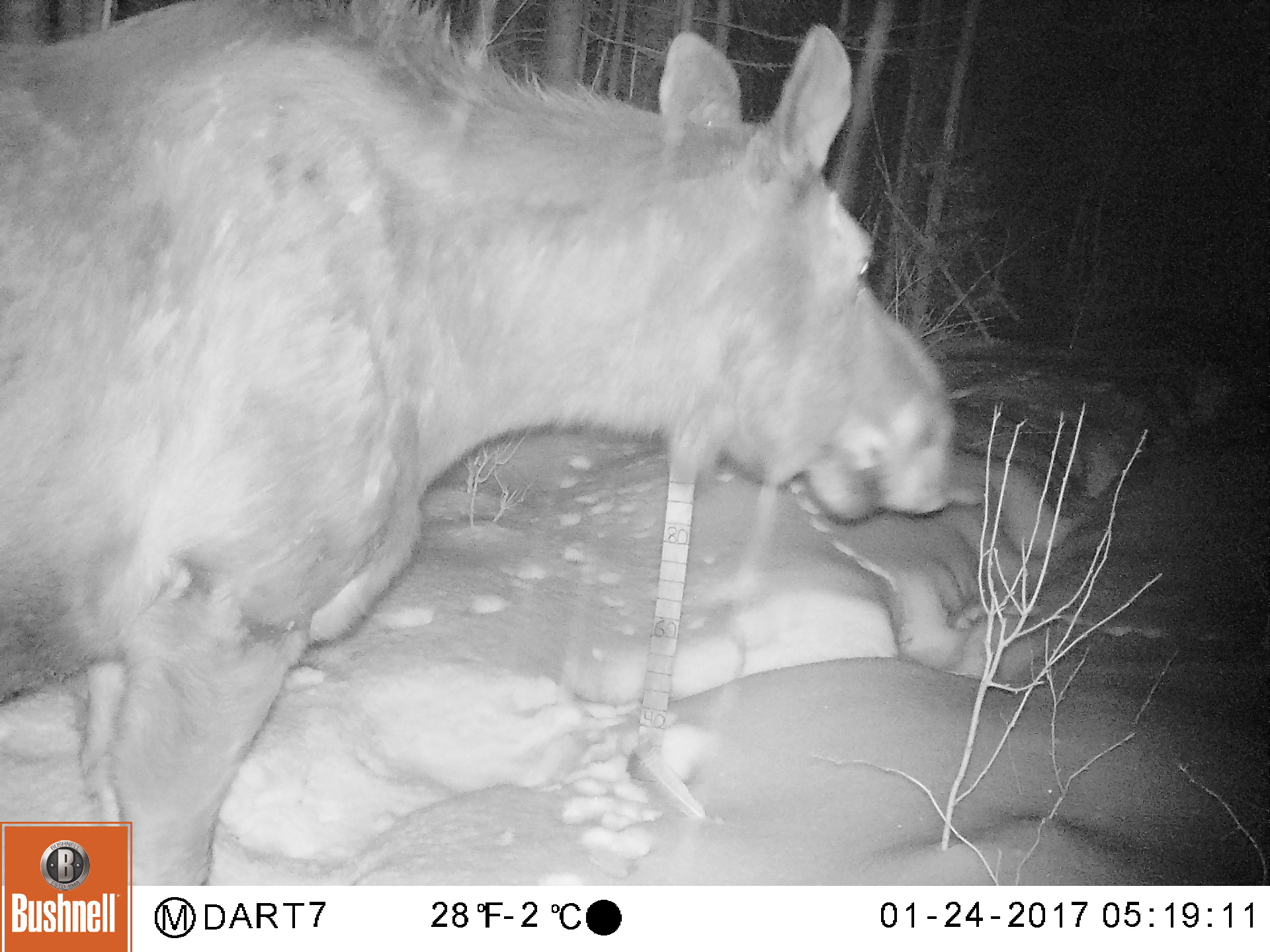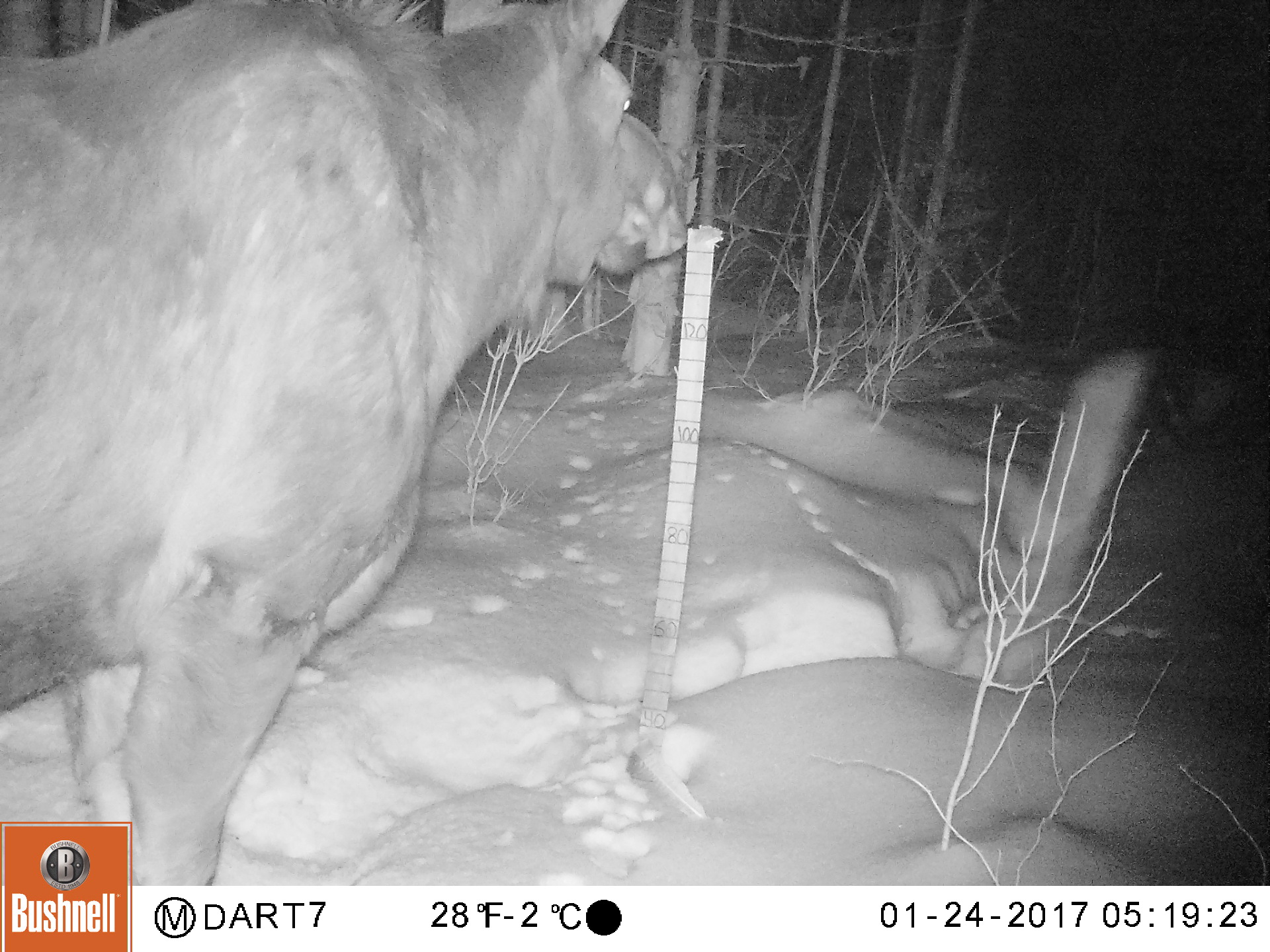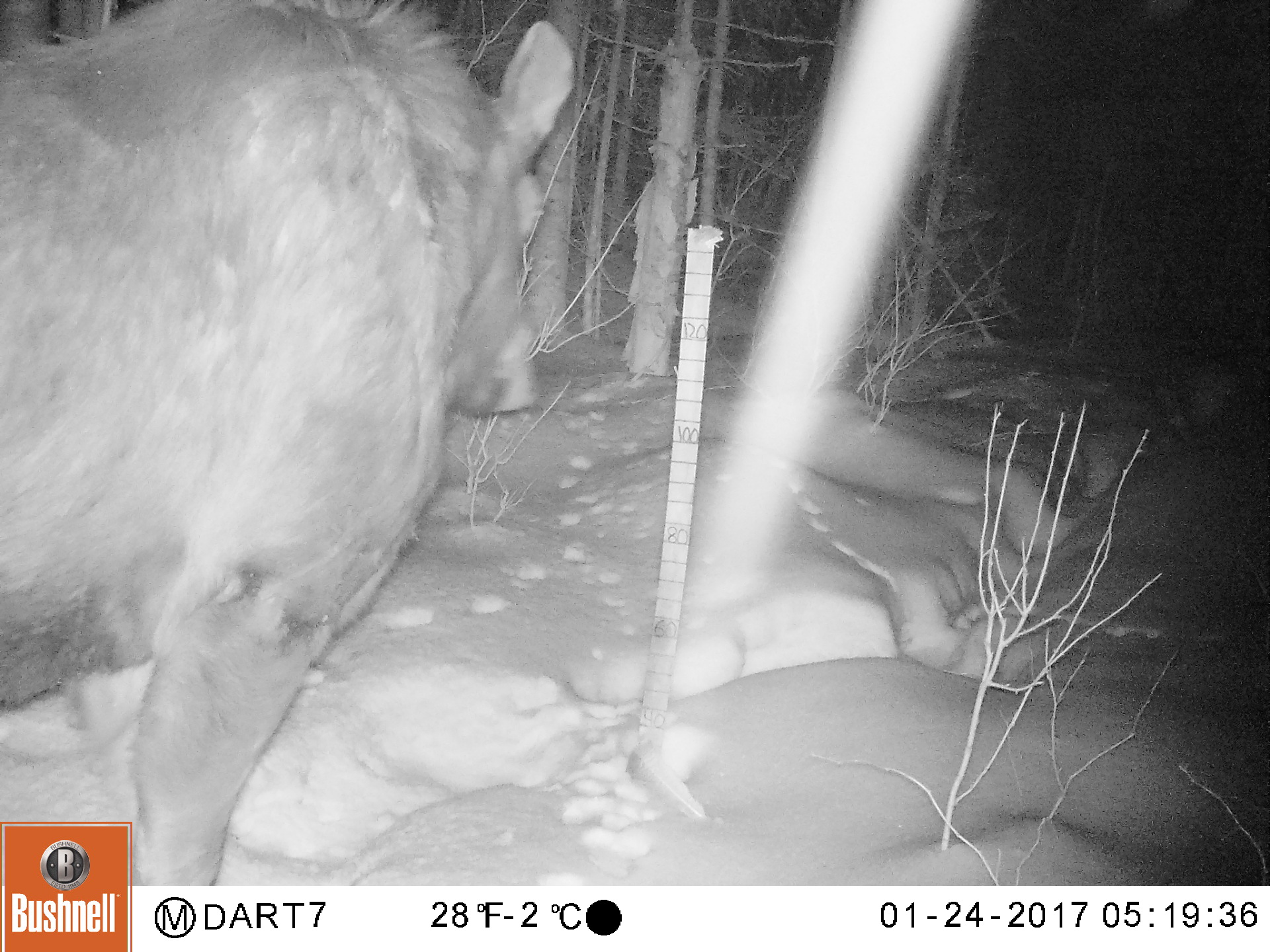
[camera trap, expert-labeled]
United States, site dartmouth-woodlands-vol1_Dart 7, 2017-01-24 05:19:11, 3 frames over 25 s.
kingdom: Animalia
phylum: Chordata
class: Mammalia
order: Artiodactyla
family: Cervidae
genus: Alces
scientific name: Alces alces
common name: moose